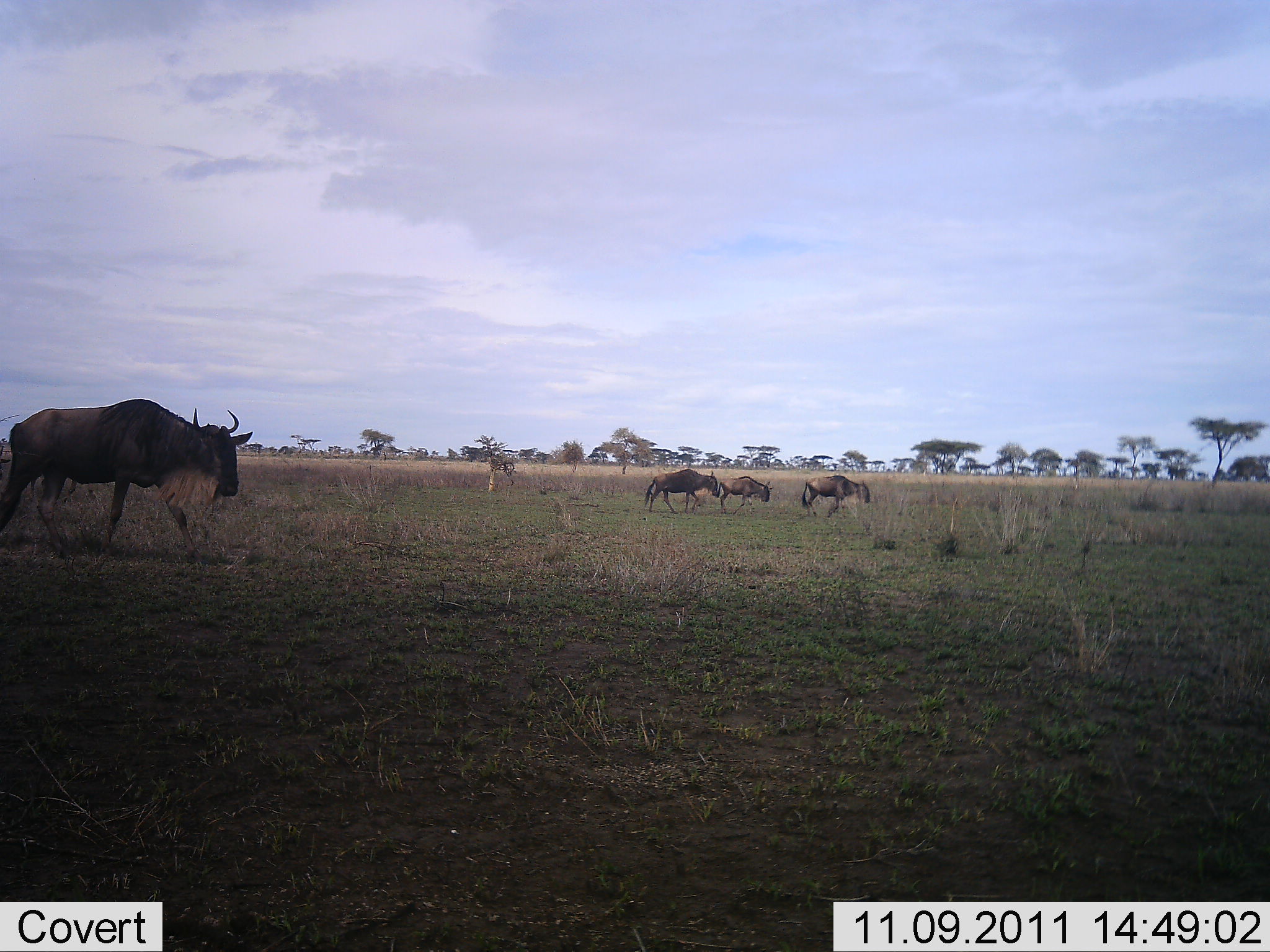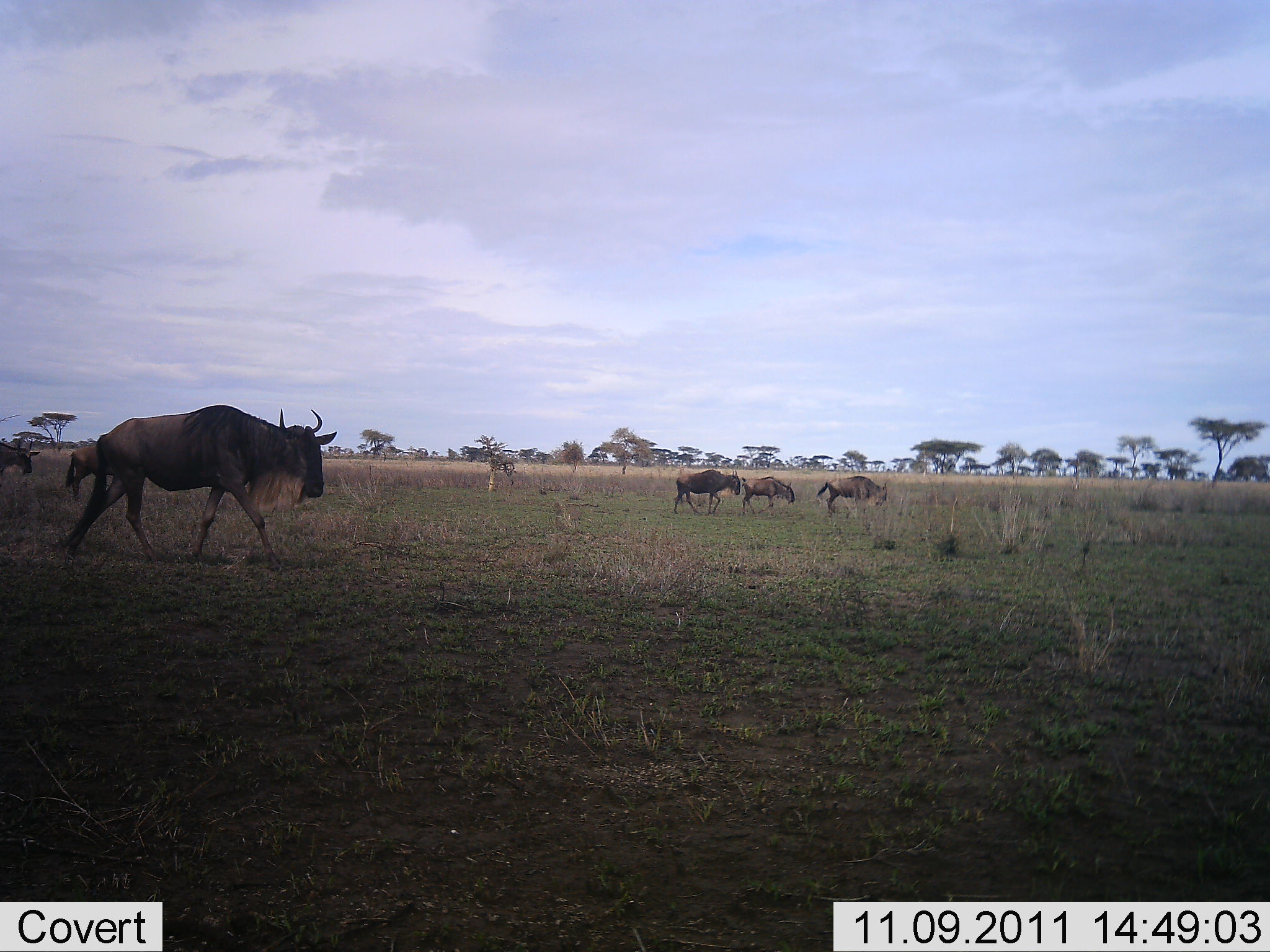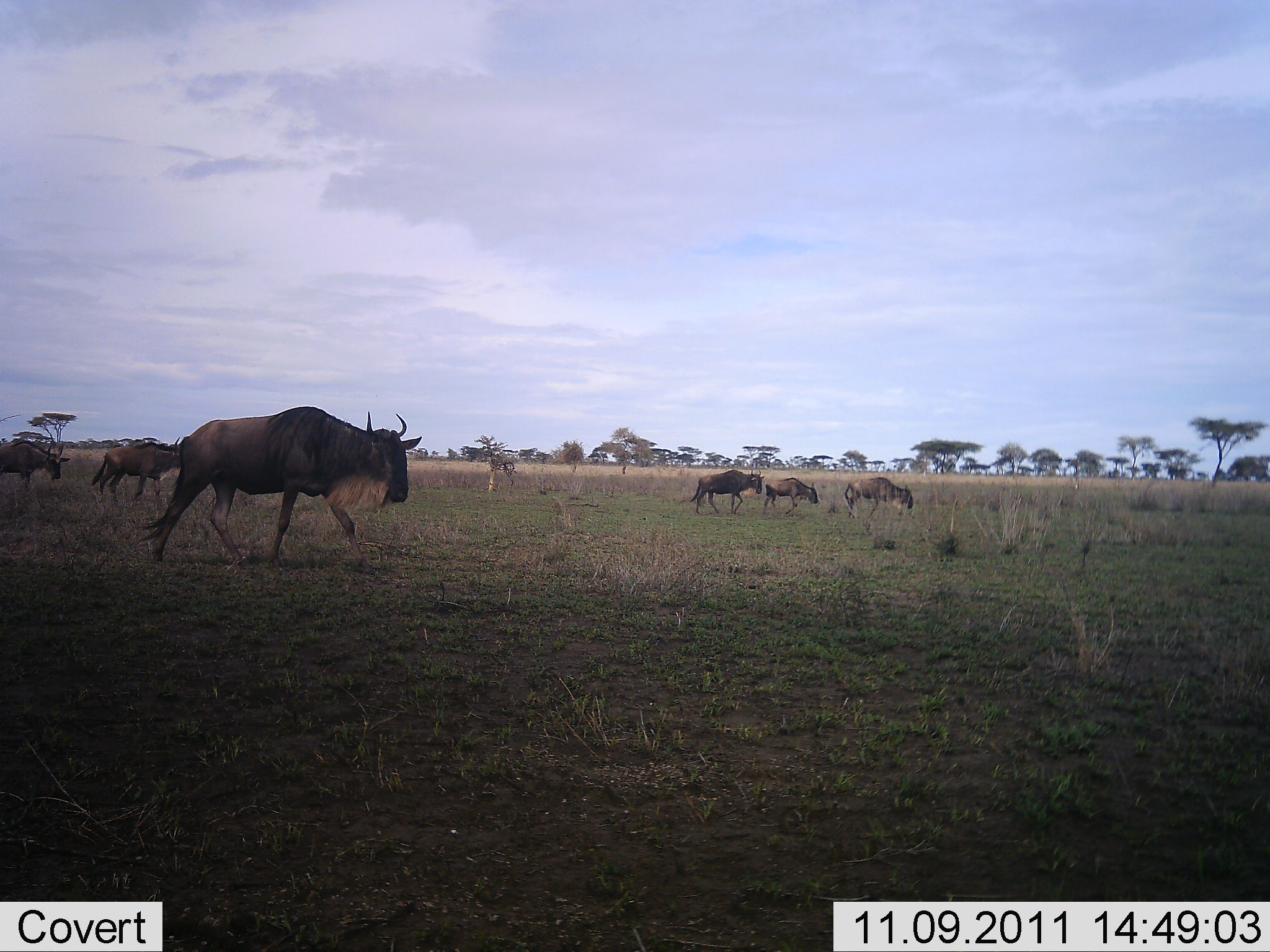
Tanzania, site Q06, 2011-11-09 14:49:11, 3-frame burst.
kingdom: Animalia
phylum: Chordata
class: Mammalia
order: Artiodactyla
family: Bovidae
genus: Connochaetes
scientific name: Connochaetes taurinus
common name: blue wildebeest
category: wildebeest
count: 6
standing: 7%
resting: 0%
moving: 93%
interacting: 0%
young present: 7%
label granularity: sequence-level